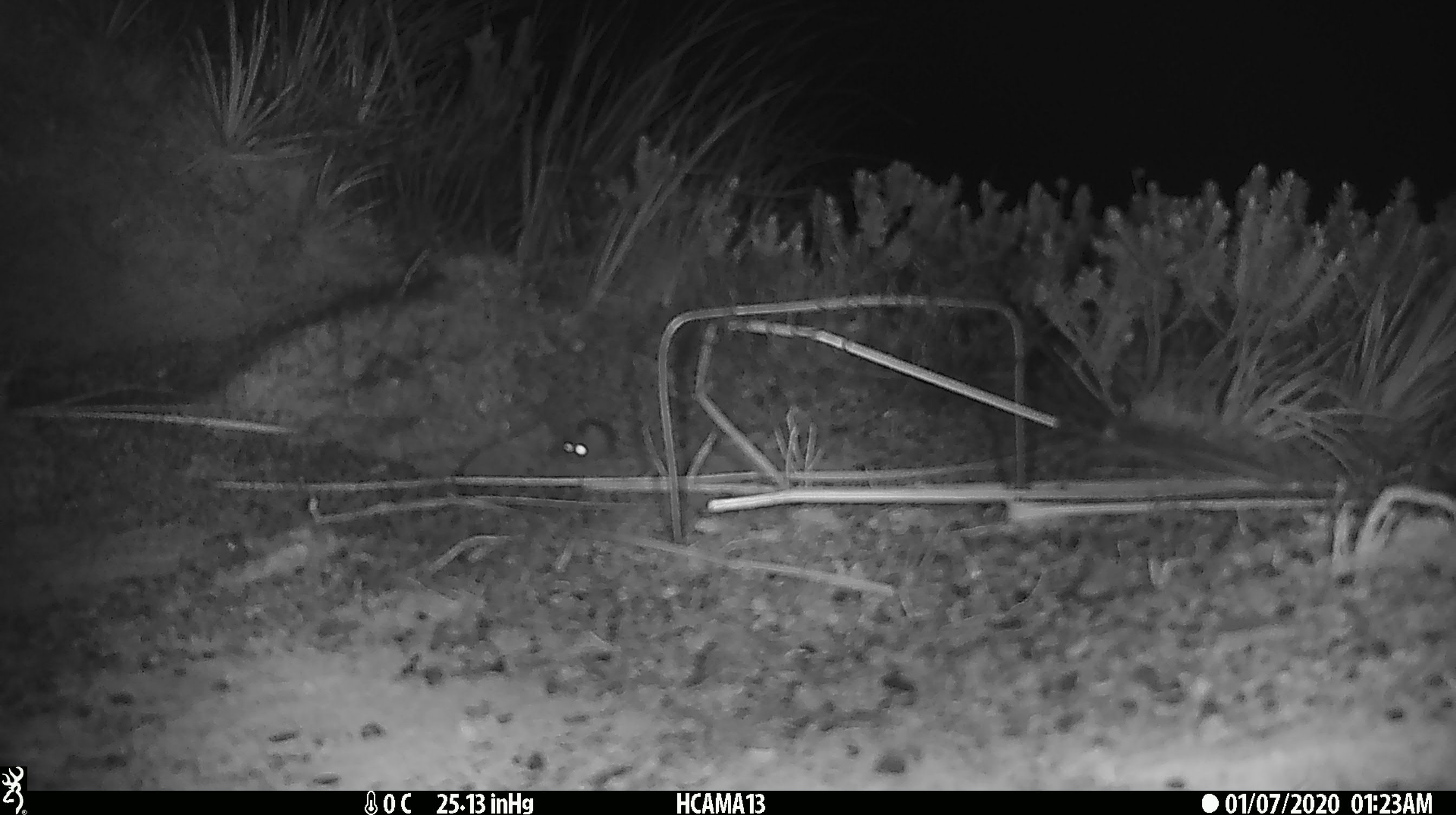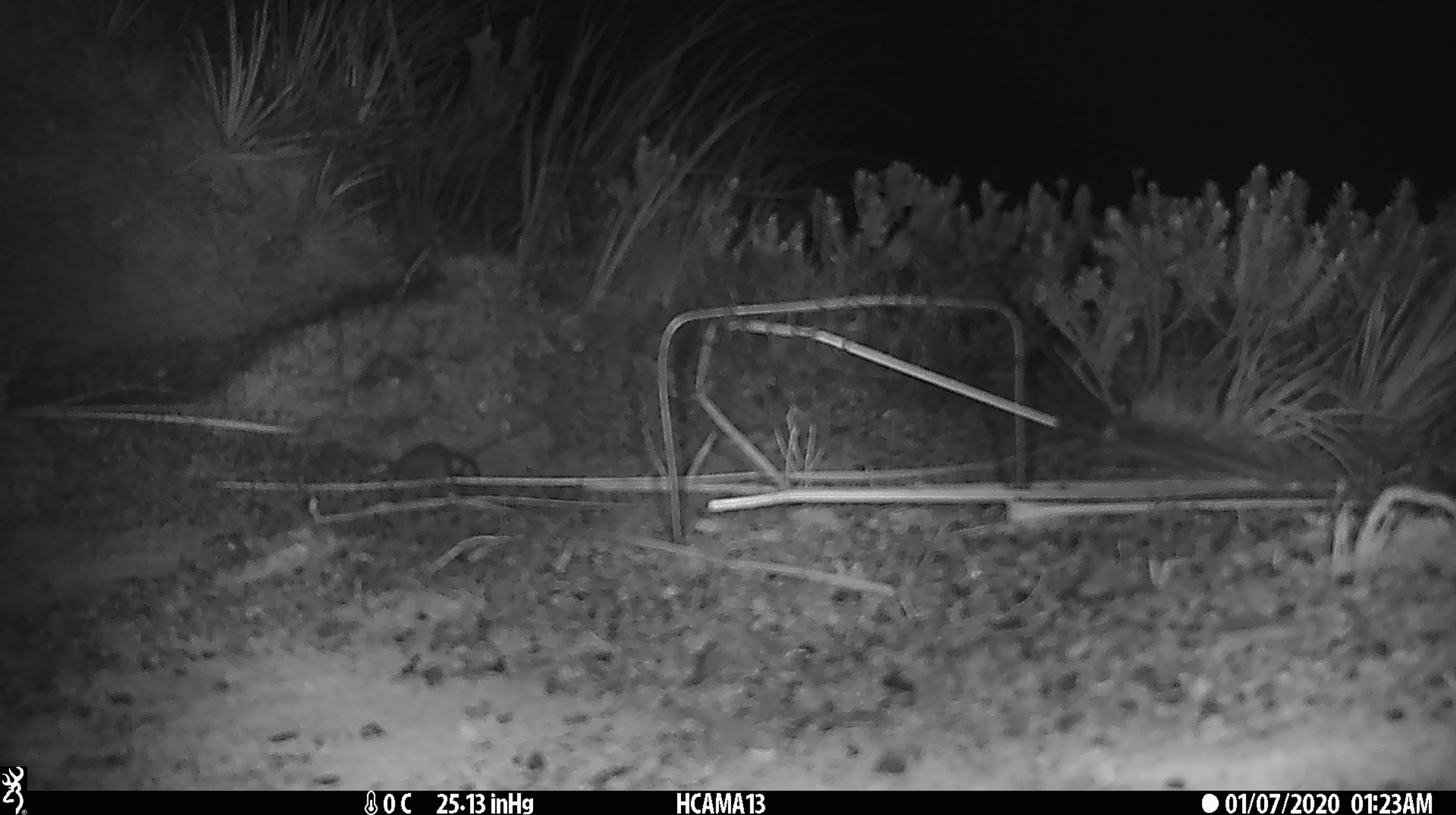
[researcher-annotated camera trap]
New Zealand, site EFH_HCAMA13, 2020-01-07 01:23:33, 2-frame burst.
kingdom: Animalia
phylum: Chordata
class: Mammalia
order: Rodentia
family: Muridae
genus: Mus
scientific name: Mus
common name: mouse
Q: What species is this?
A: Mouse (Mus).